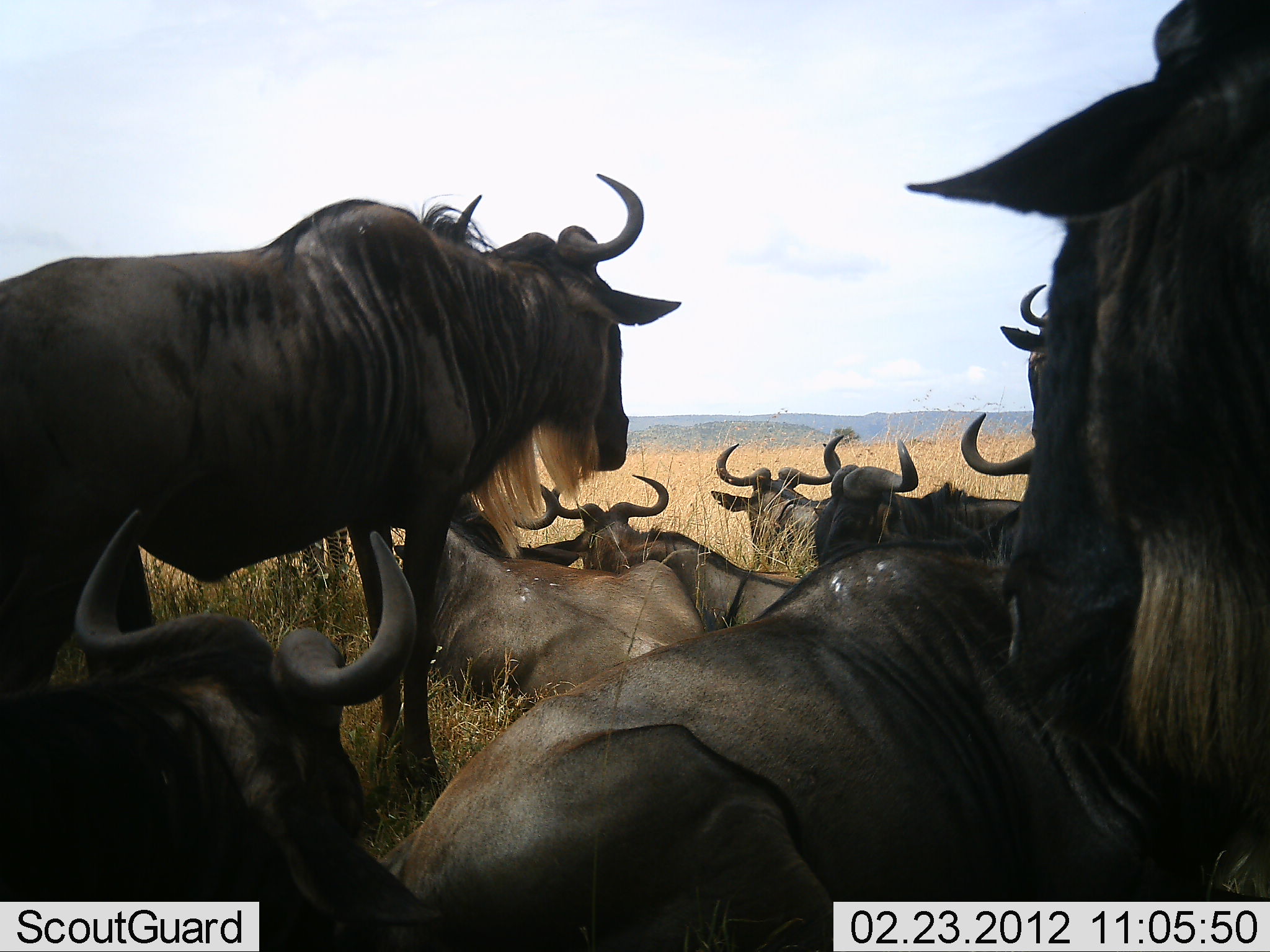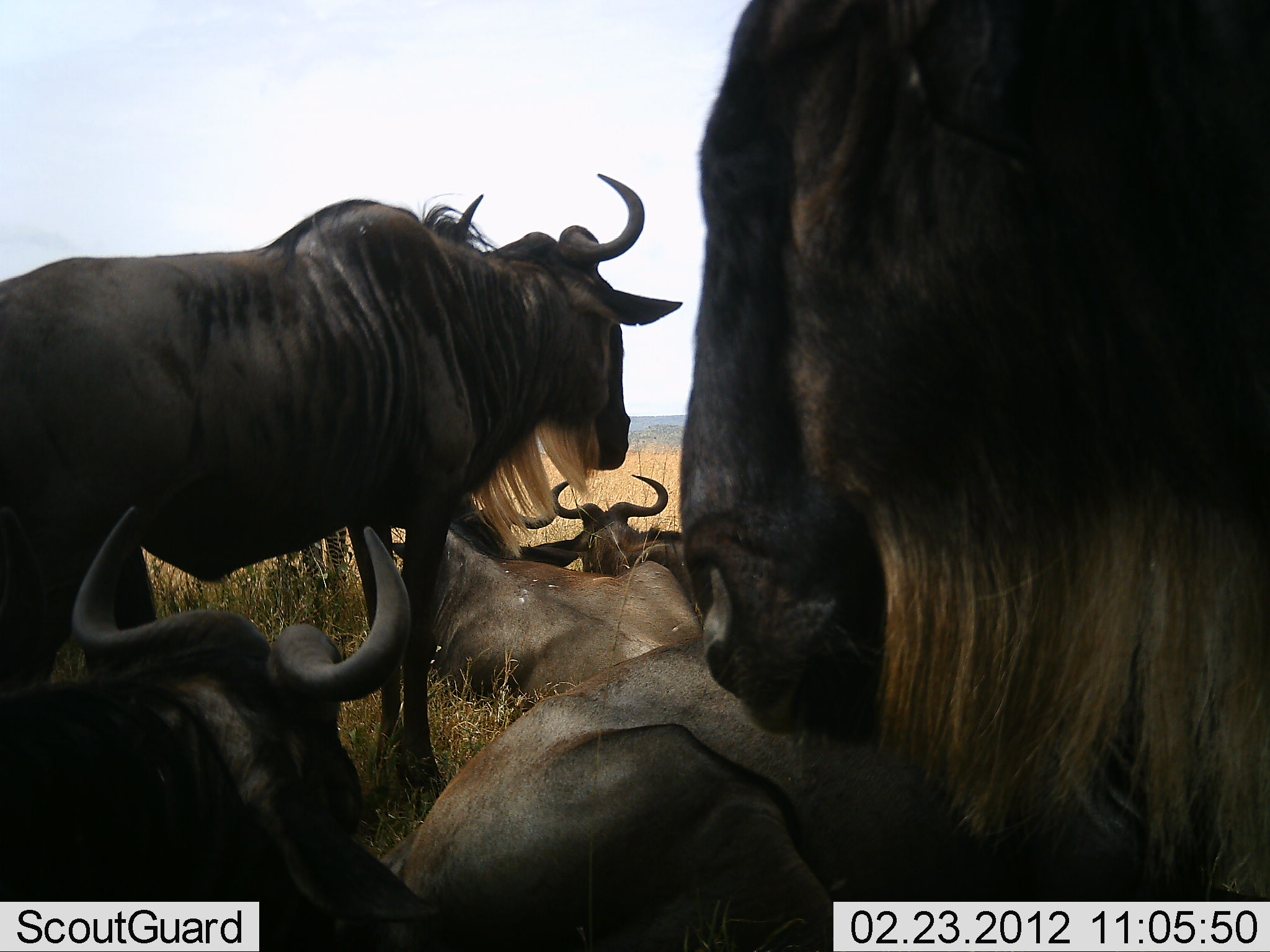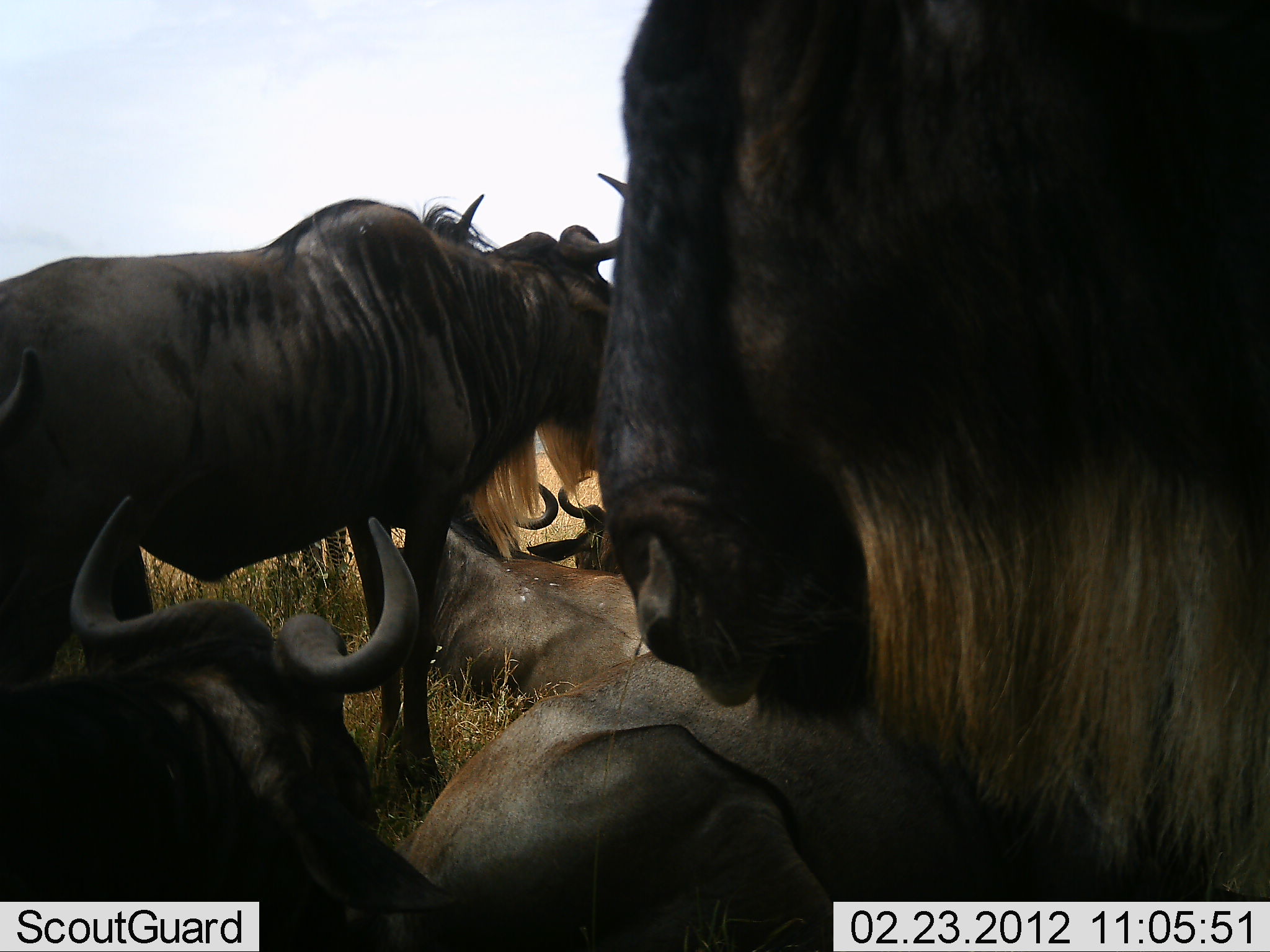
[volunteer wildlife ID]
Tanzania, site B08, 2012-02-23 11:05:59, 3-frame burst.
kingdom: Animalia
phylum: Chordata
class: Mammalia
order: Artiodactyla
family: Bovidae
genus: Connochaetes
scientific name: Connochaetes taurinus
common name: blue wildebeest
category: wildebeest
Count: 9.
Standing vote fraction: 82%.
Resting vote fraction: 100%.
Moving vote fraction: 0%.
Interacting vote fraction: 0%.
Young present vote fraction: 0%.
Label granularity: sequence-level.